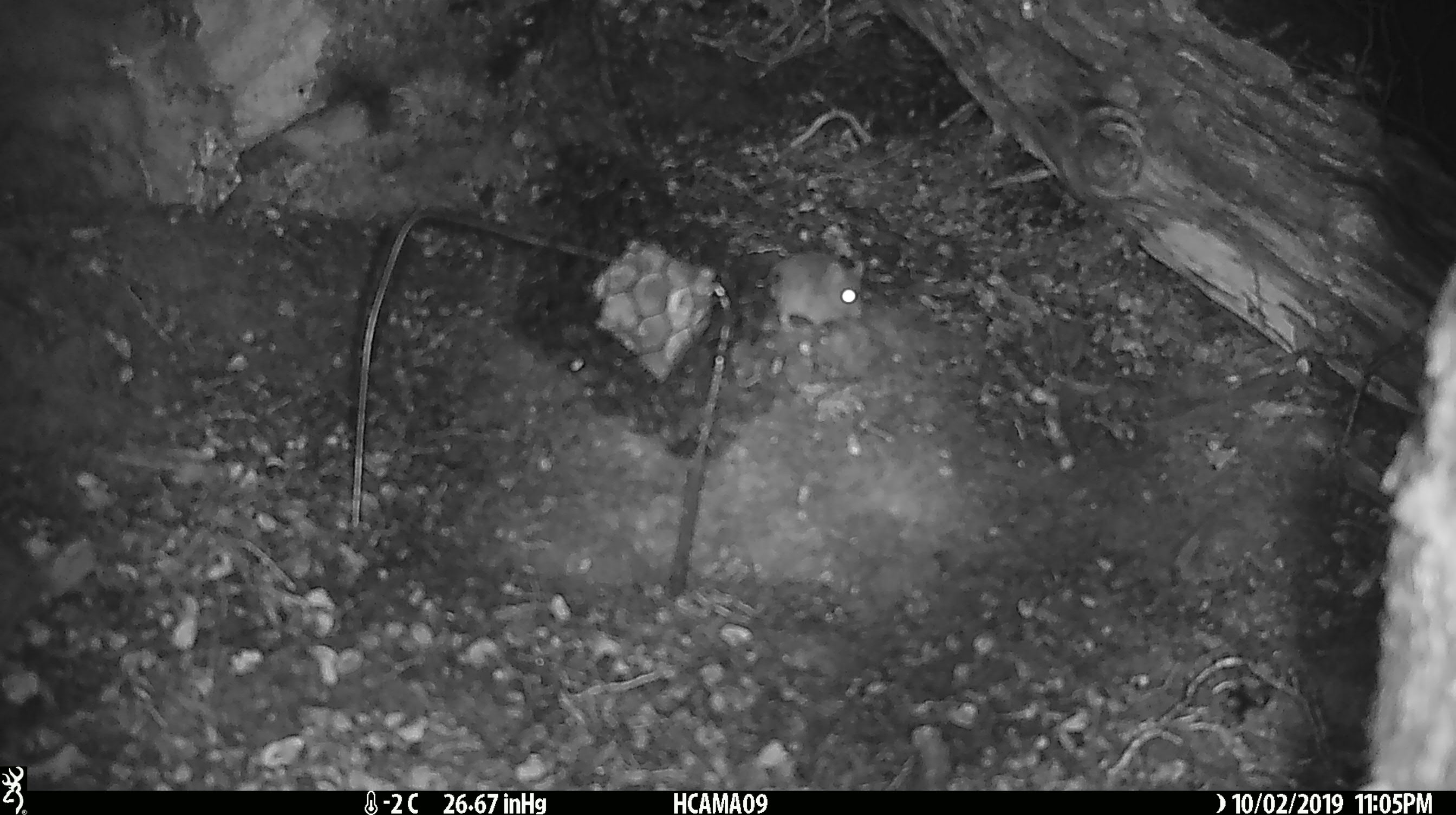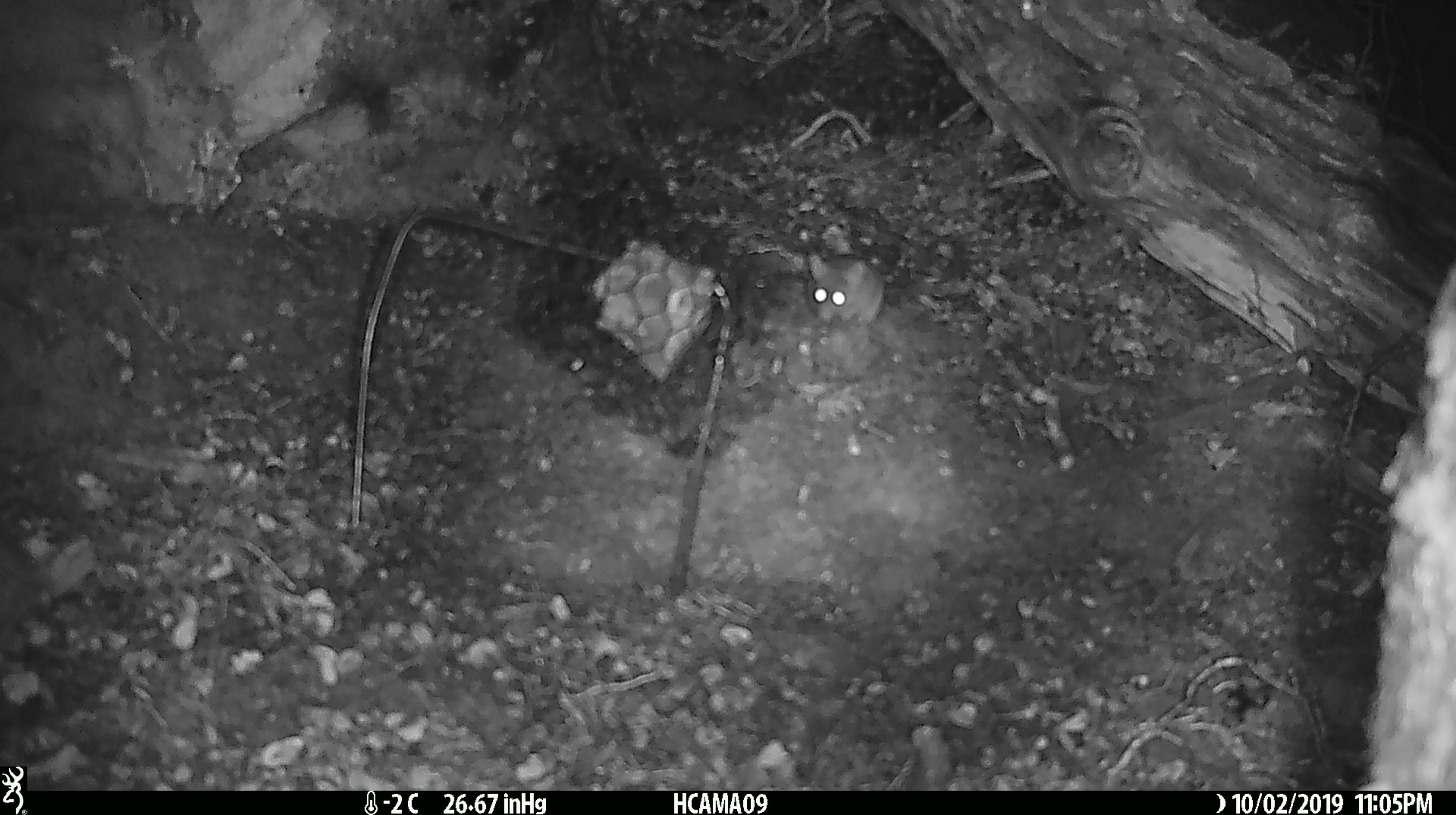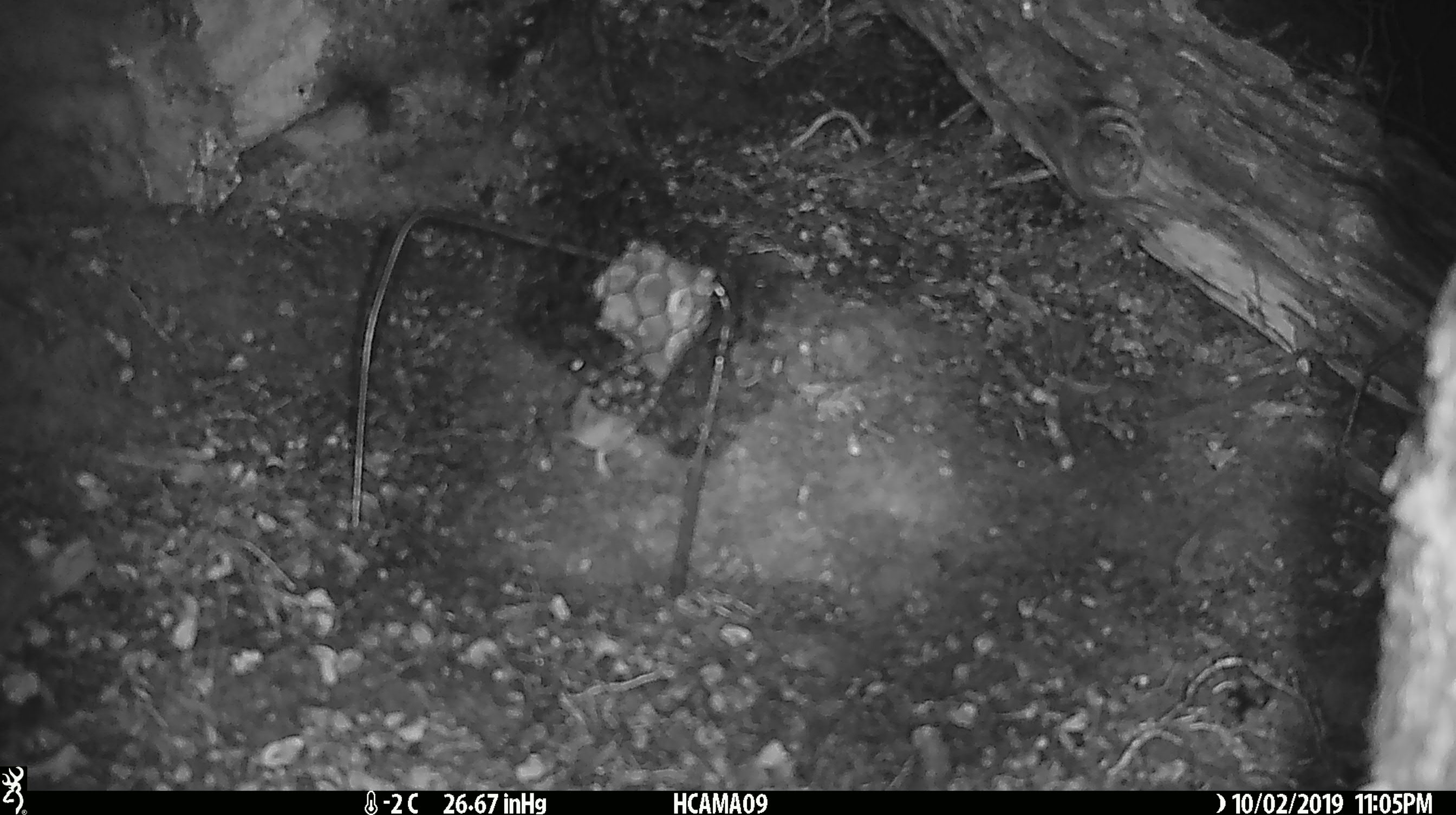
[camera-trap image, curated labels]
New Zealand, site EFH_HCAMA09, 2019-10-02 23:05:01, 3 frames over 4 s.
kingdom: Animalia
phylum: Chordata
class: Mammalia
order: Rodentia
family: Muridae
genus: Mus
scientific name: Mus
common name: mouse